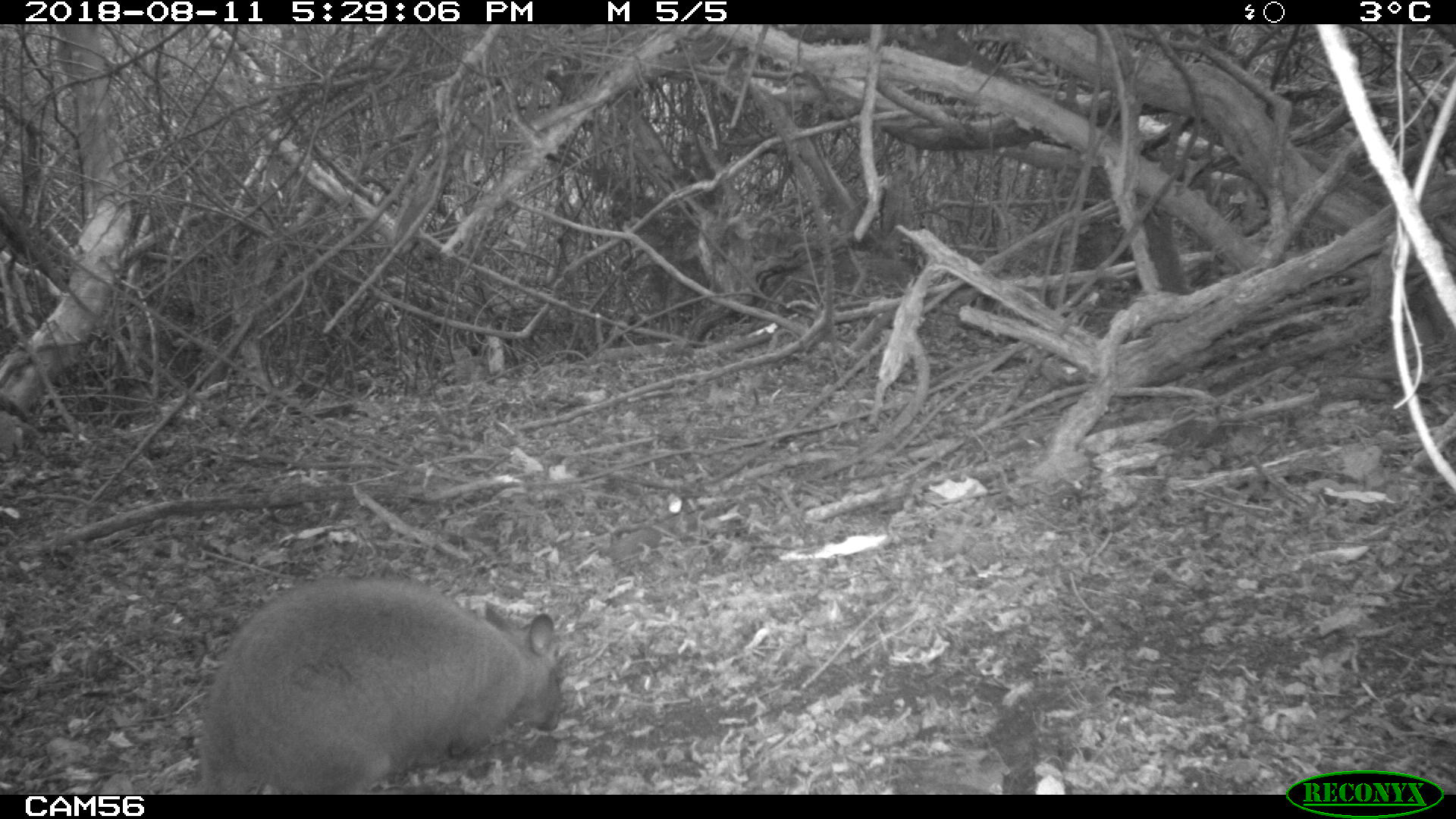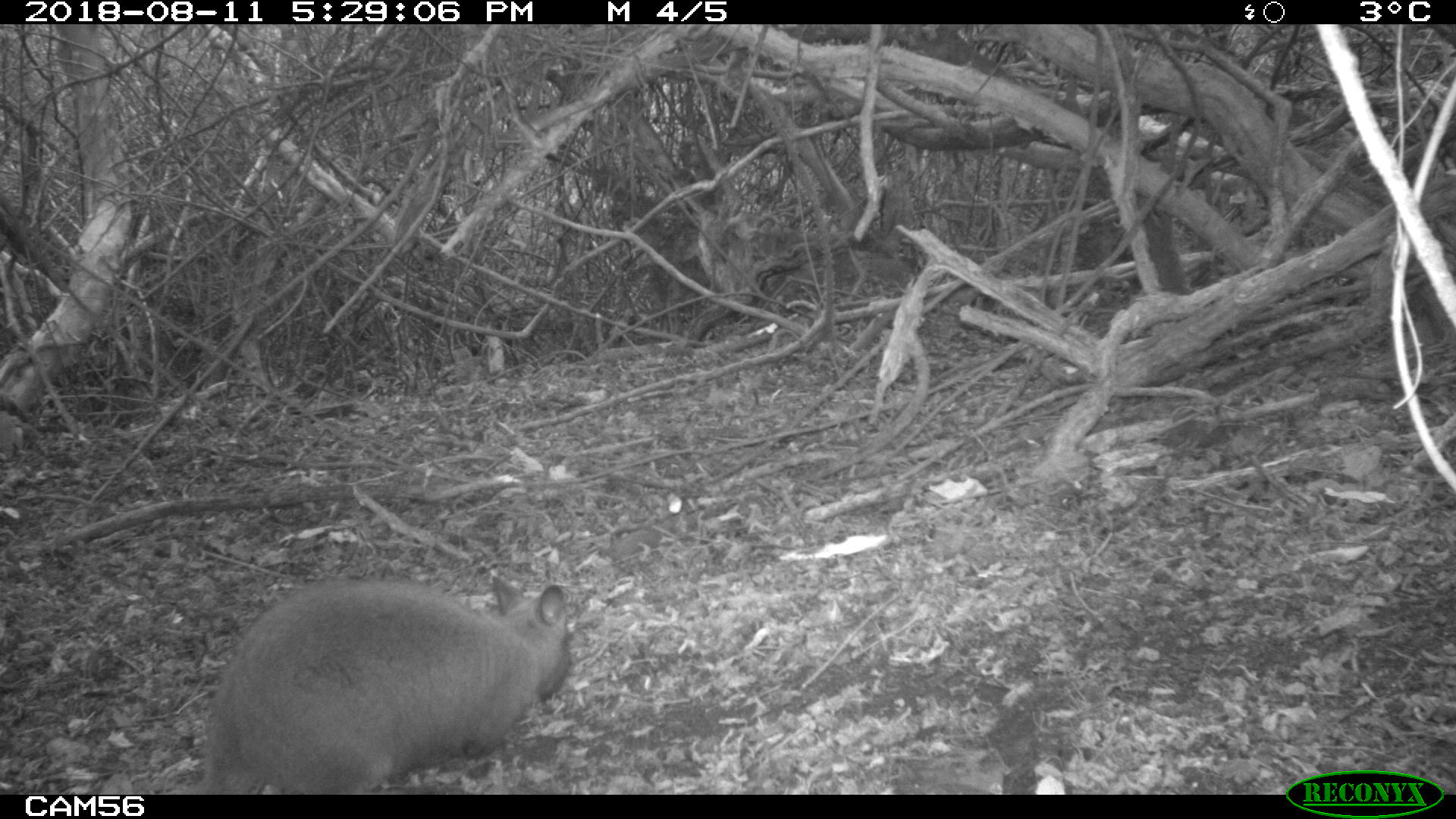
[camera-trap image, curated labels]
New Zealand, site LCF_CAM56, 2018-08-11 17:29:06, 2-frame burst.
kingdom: Animalia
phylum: Chordata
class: Mammalia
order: Diprotodontia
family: Macropodidae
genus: Notamacropus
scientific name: Notamacropus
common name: wallaby